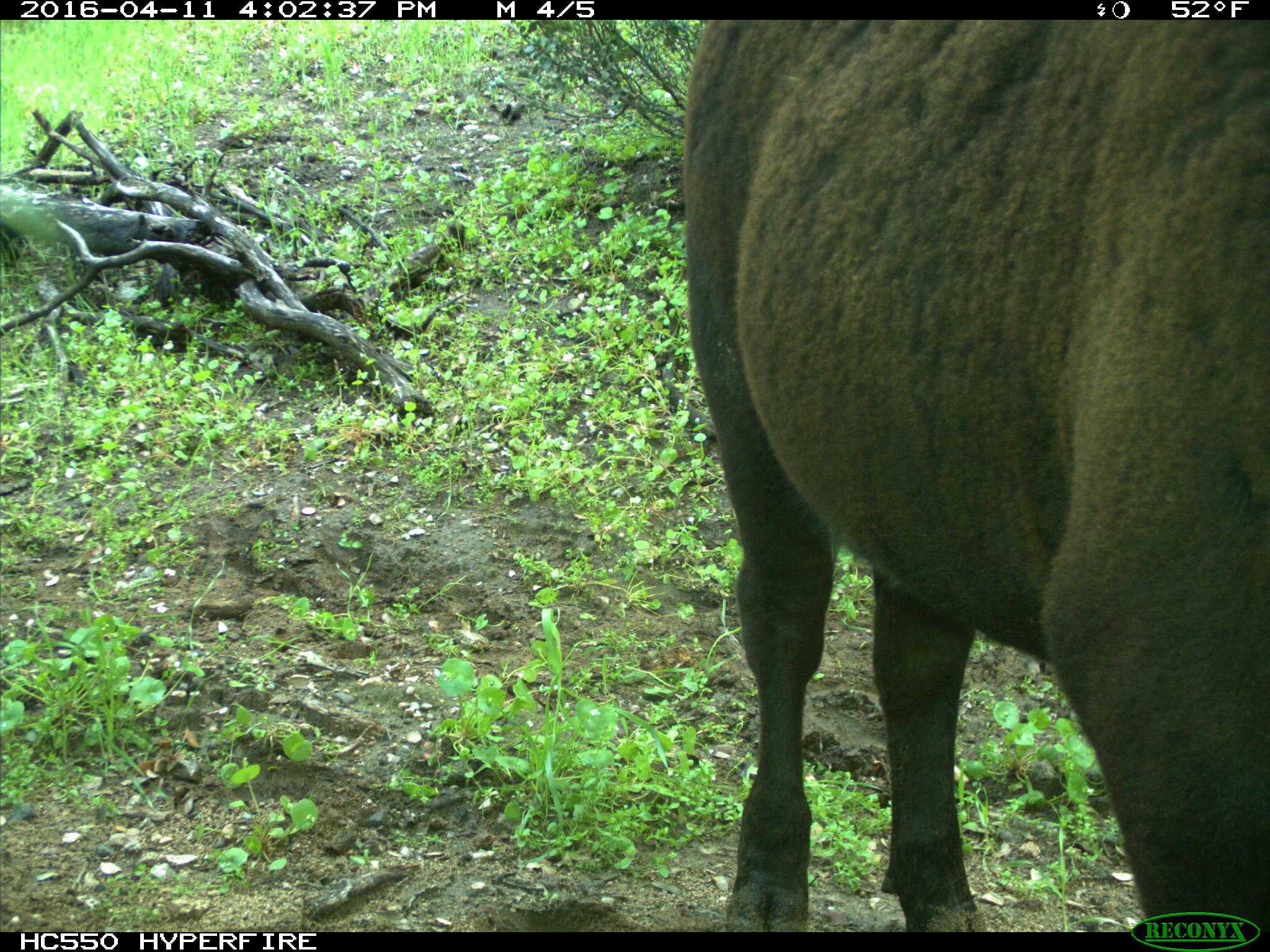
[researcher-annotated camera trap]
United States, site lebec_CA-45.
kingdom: Animalia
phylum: Chordata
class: Mammalia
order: Artiodactyla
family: Bovidae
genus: Bos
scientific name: Bos taurus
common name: domestic cow